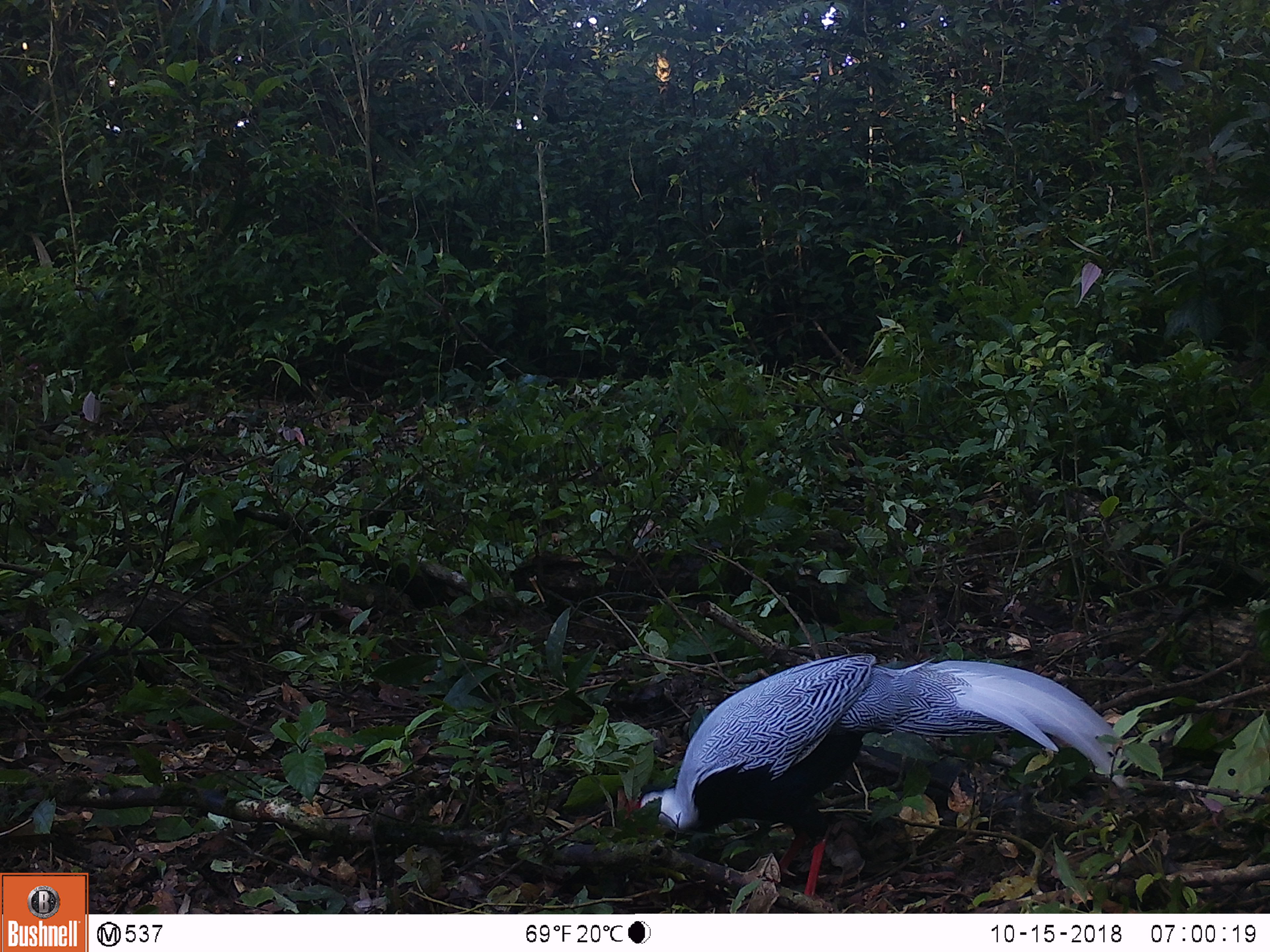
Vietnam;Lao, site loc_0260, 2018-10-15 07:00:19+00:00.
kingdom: Animalia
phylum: Chordata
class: Aves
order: Galliformes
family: Phasianidae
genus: Lophura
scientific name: Lophura nycthemera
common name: silver pheasant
Silver pheasant (Lophura nycthemera). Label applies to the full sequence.